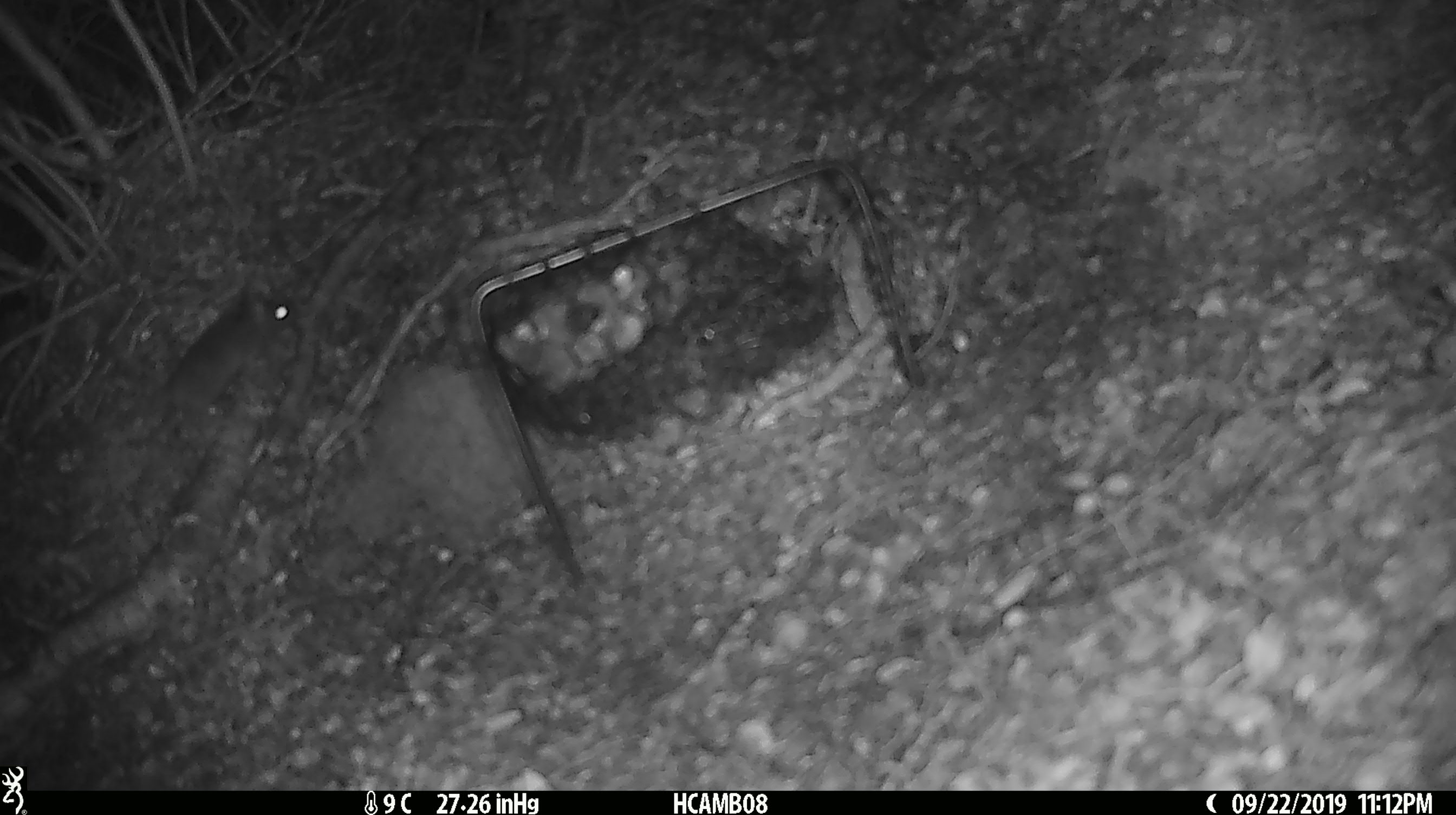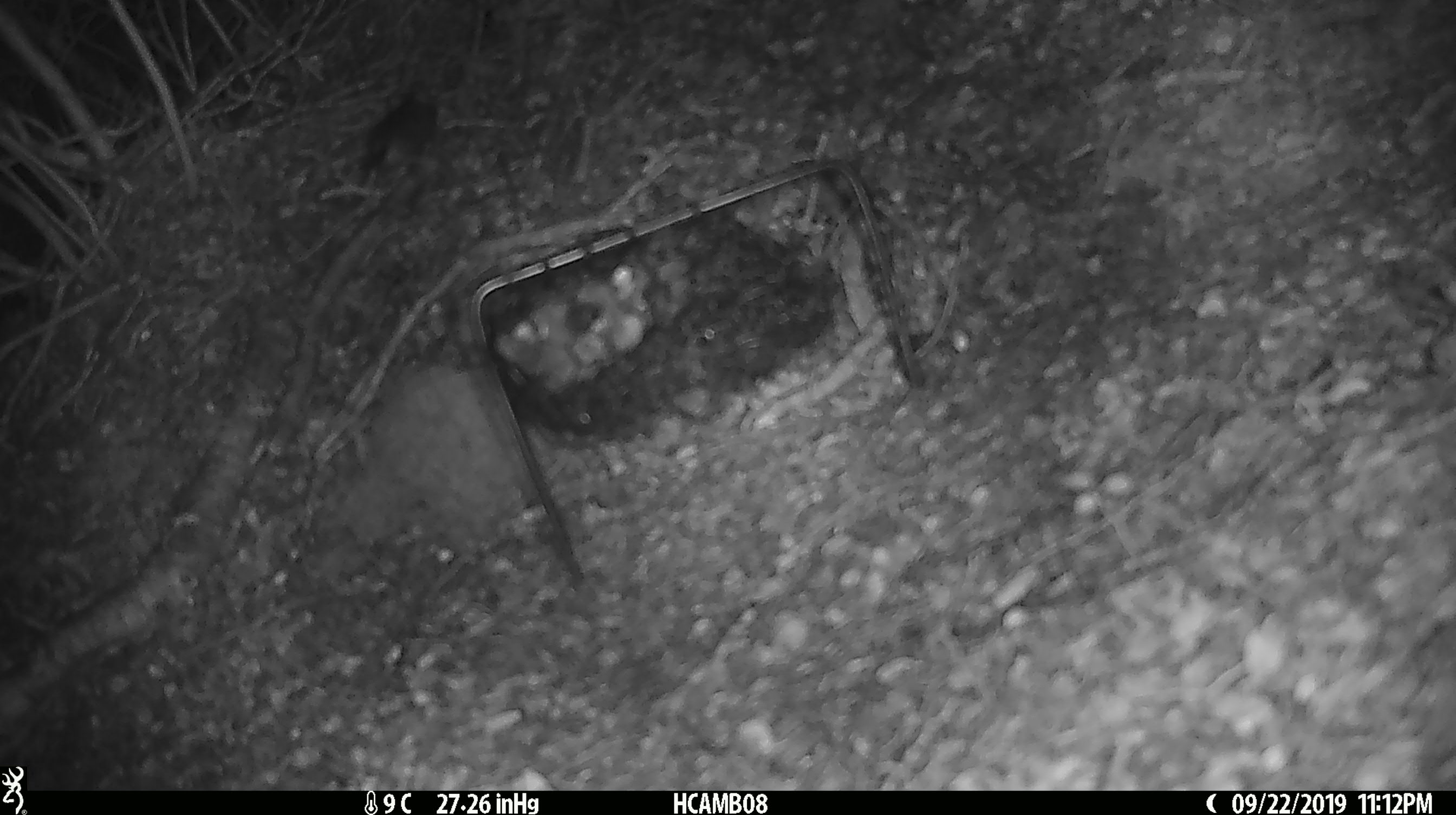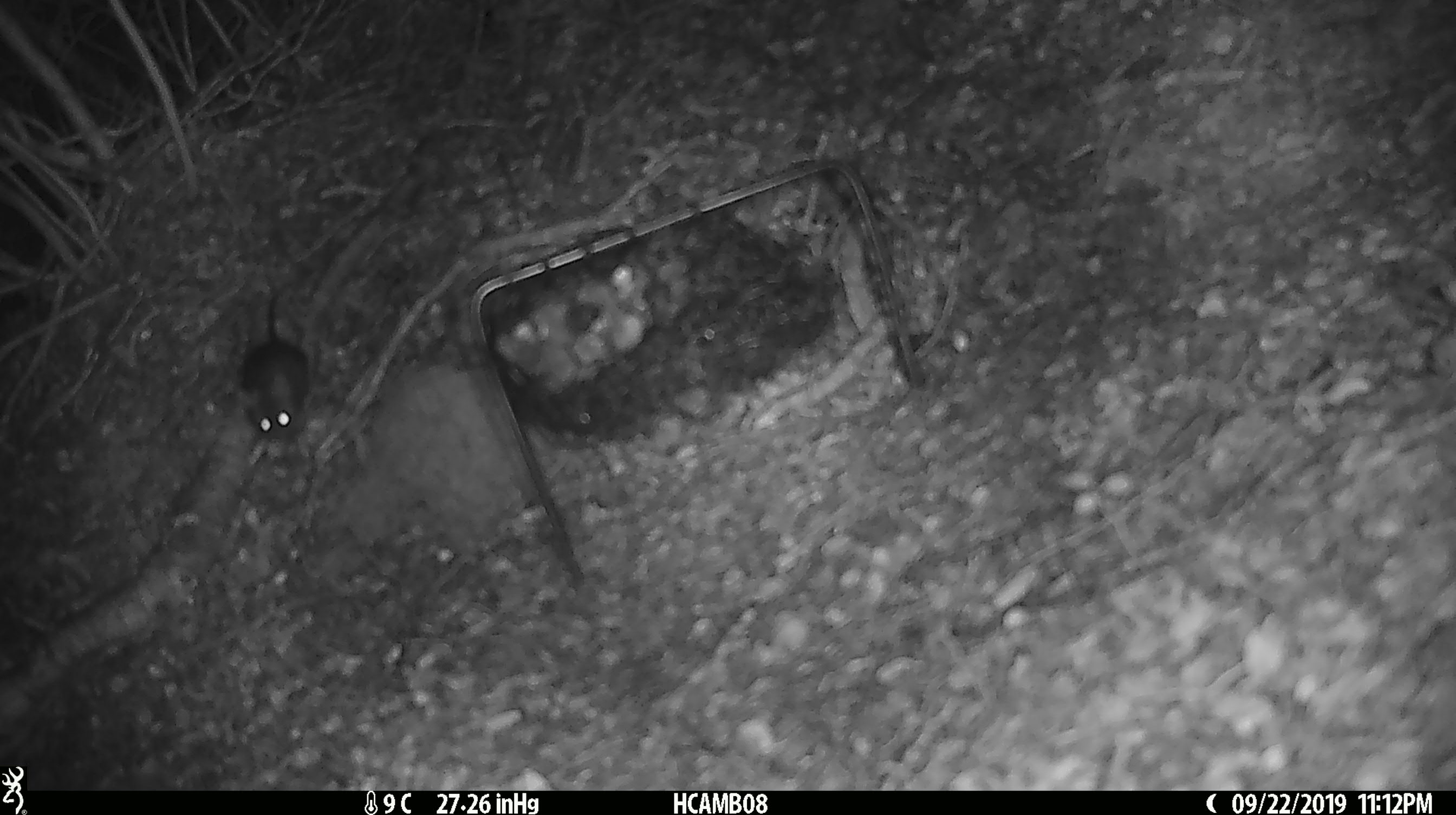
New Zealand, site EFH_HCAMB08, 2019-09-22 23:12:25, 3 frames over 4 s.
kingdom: Animalia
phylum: Chordata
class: Mammalia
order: Rodentia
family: Muridae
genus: Mus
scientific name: Mus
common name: mouse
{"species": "mouse (Mus)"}